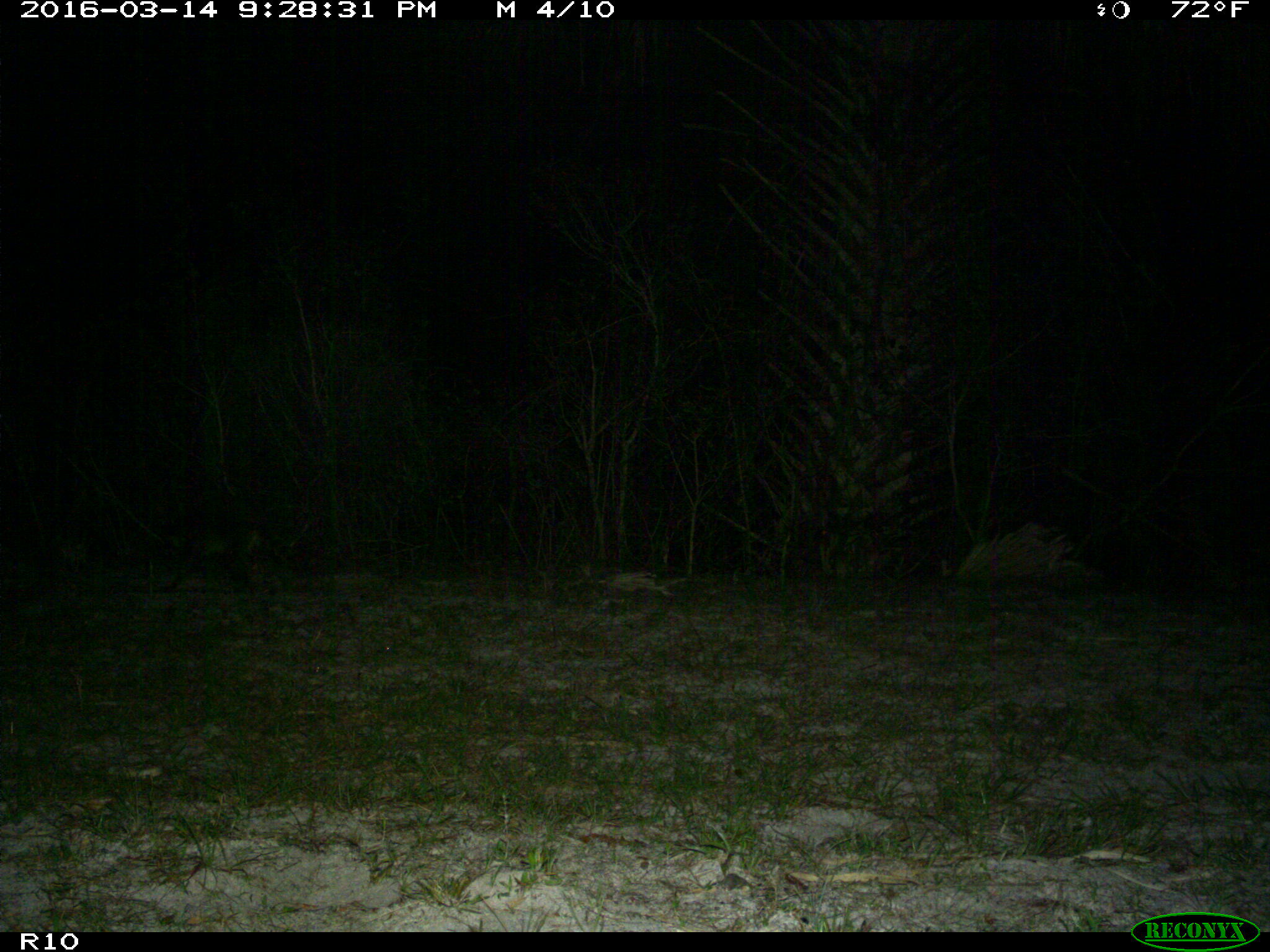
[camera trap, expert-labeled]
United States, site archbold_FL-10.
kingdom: Animalia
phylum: Chordata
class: Mammalia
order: Carnivora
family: Procyonidae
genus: Procyon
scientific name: Procyon lotor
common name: common raccoon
Procyon lotor (common raccoon).